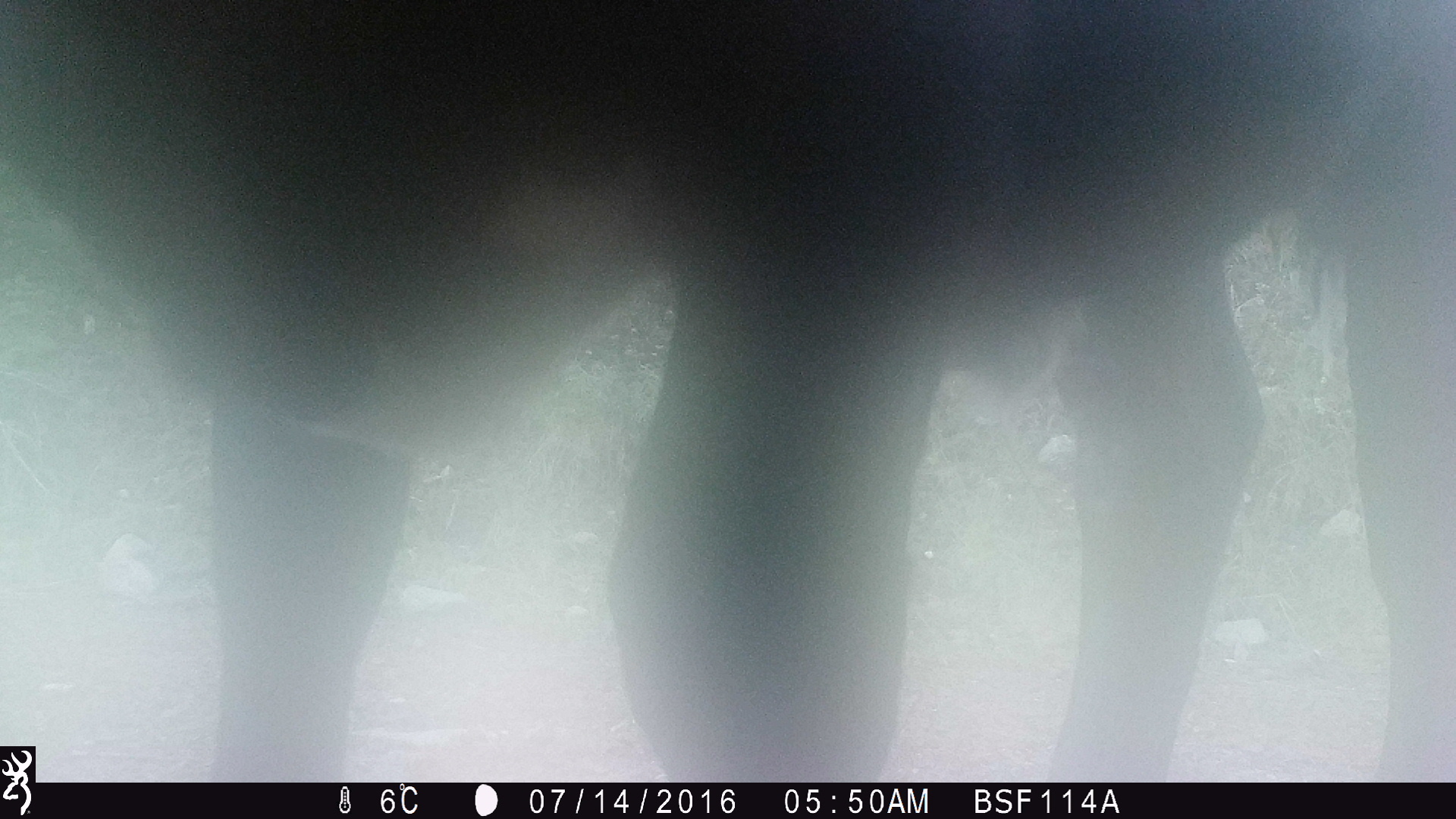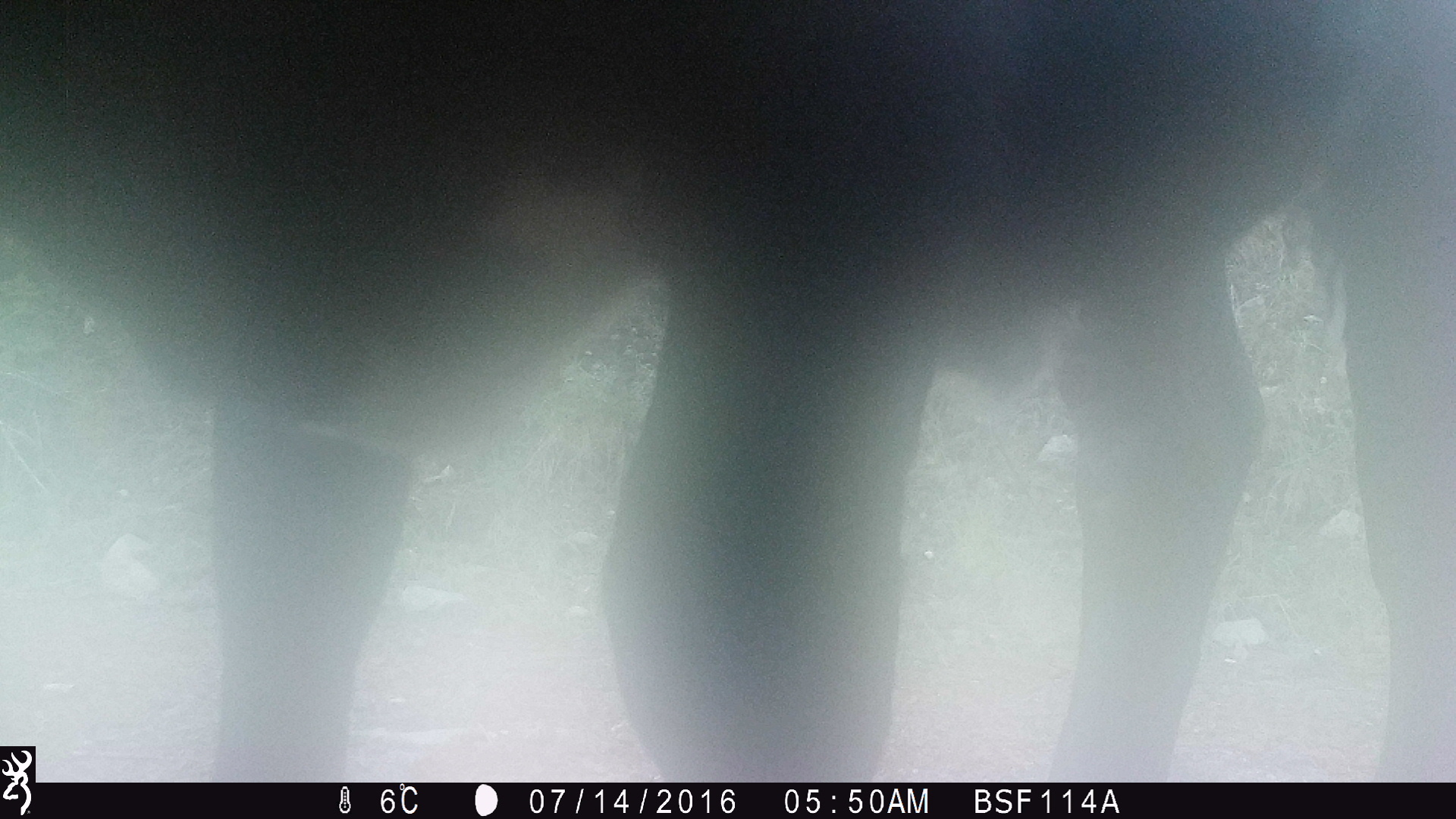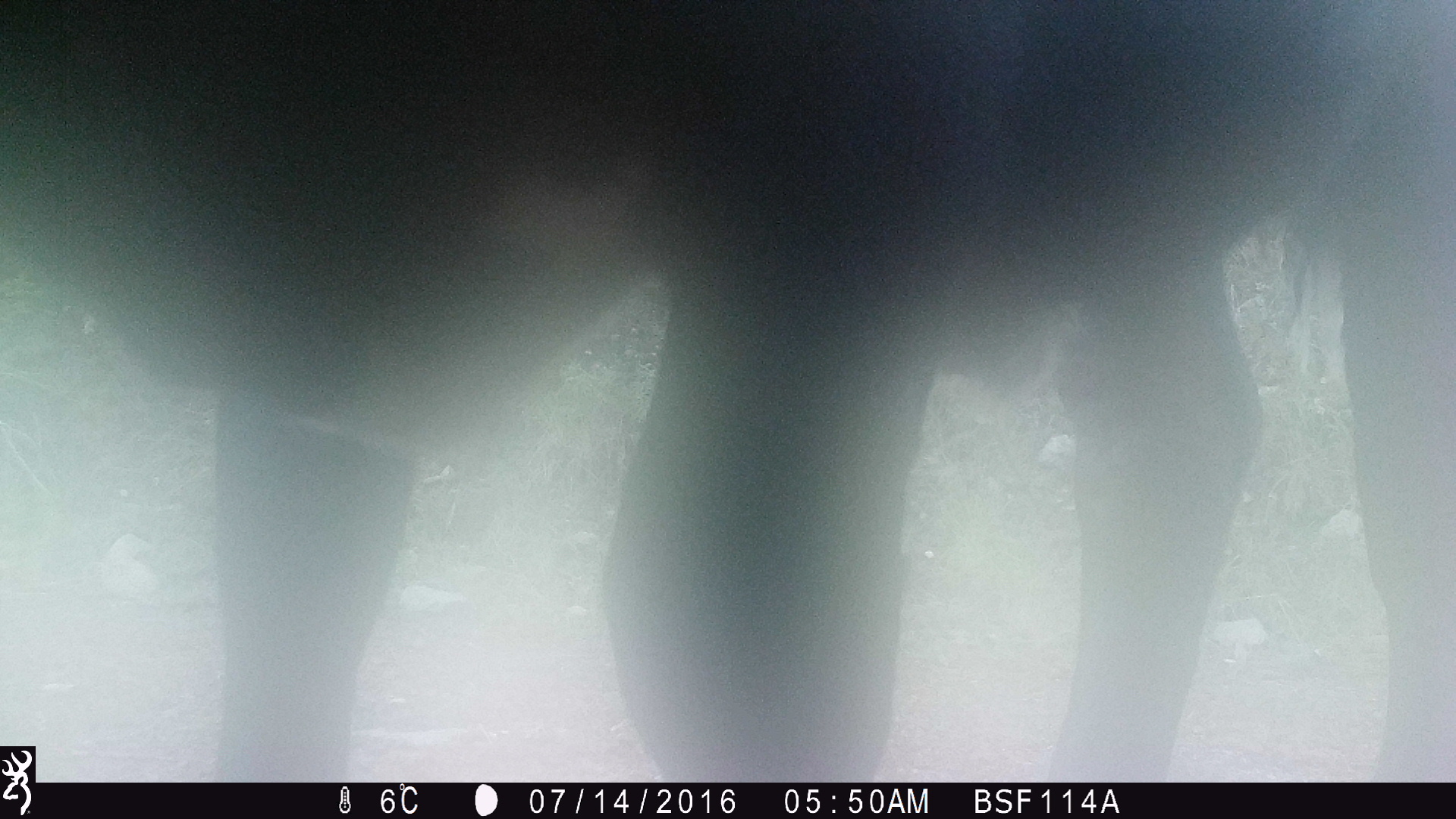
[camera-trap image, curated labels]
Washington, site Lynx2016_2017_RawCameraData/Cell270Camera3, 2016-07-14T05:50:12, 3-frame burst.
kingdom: Animalia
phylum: Chordata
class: Mammalia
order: Artiodactyla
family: Bovidae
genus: Bos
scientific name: Bos taurus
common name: domestic cattle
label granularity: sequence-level